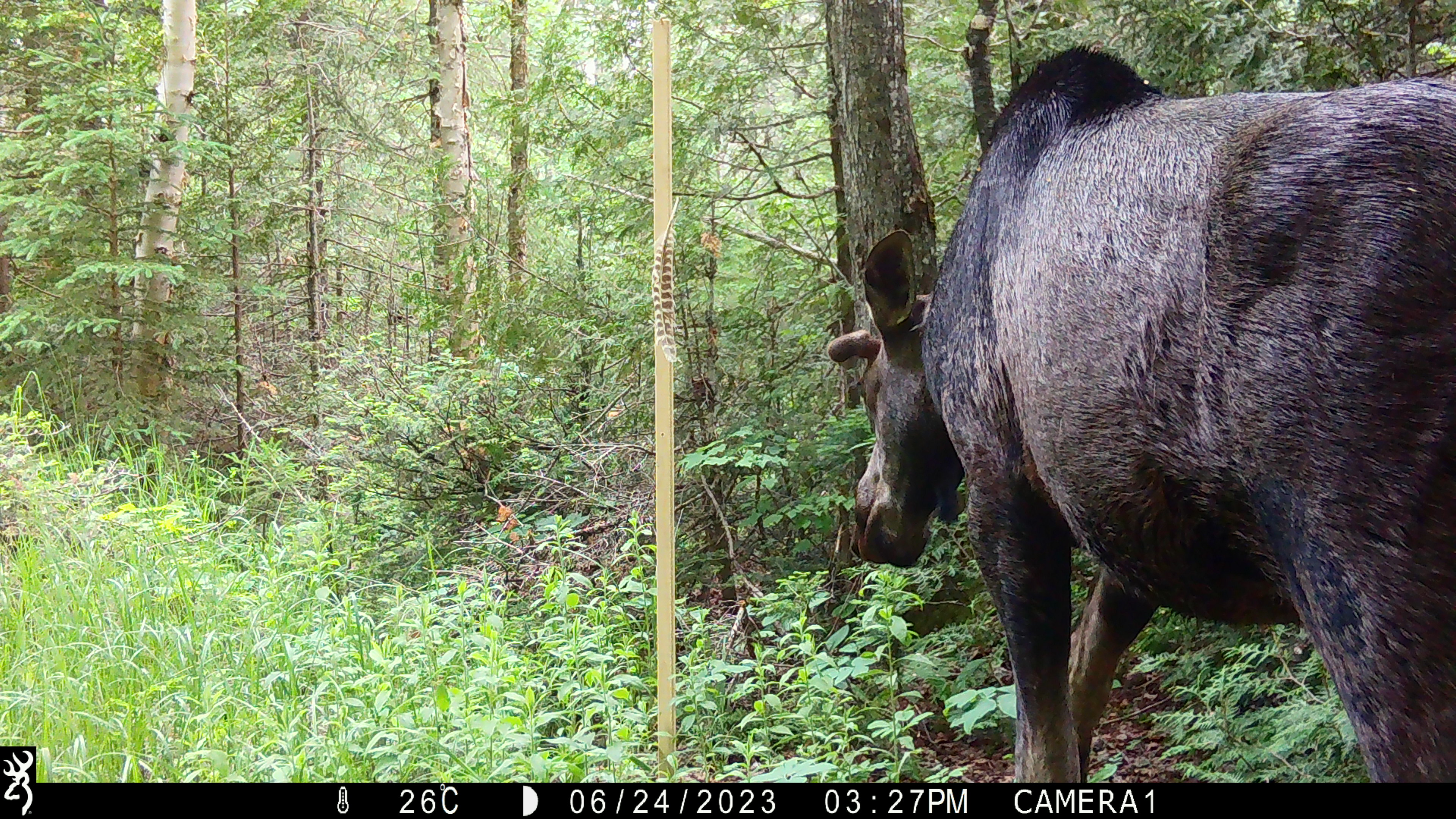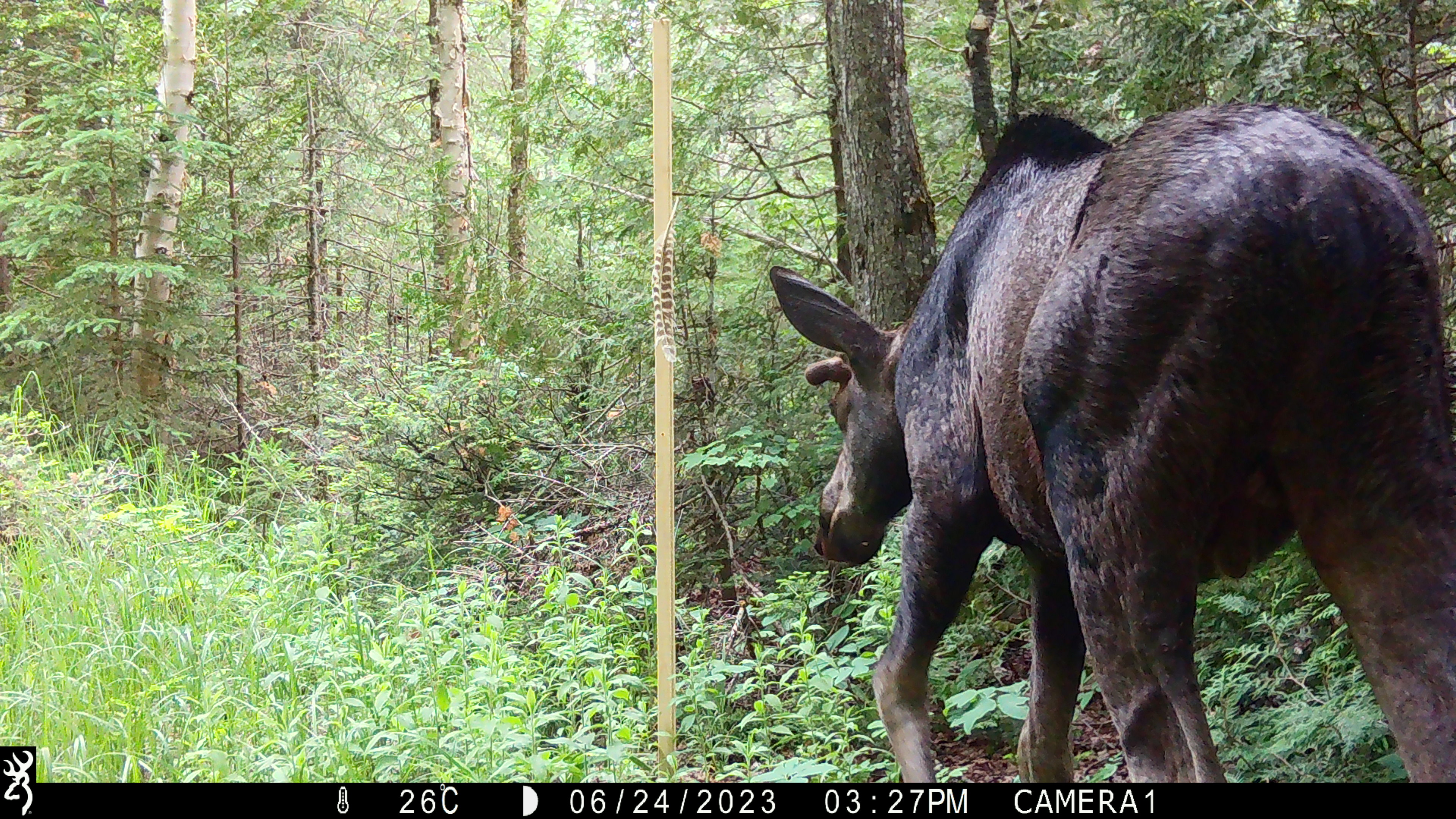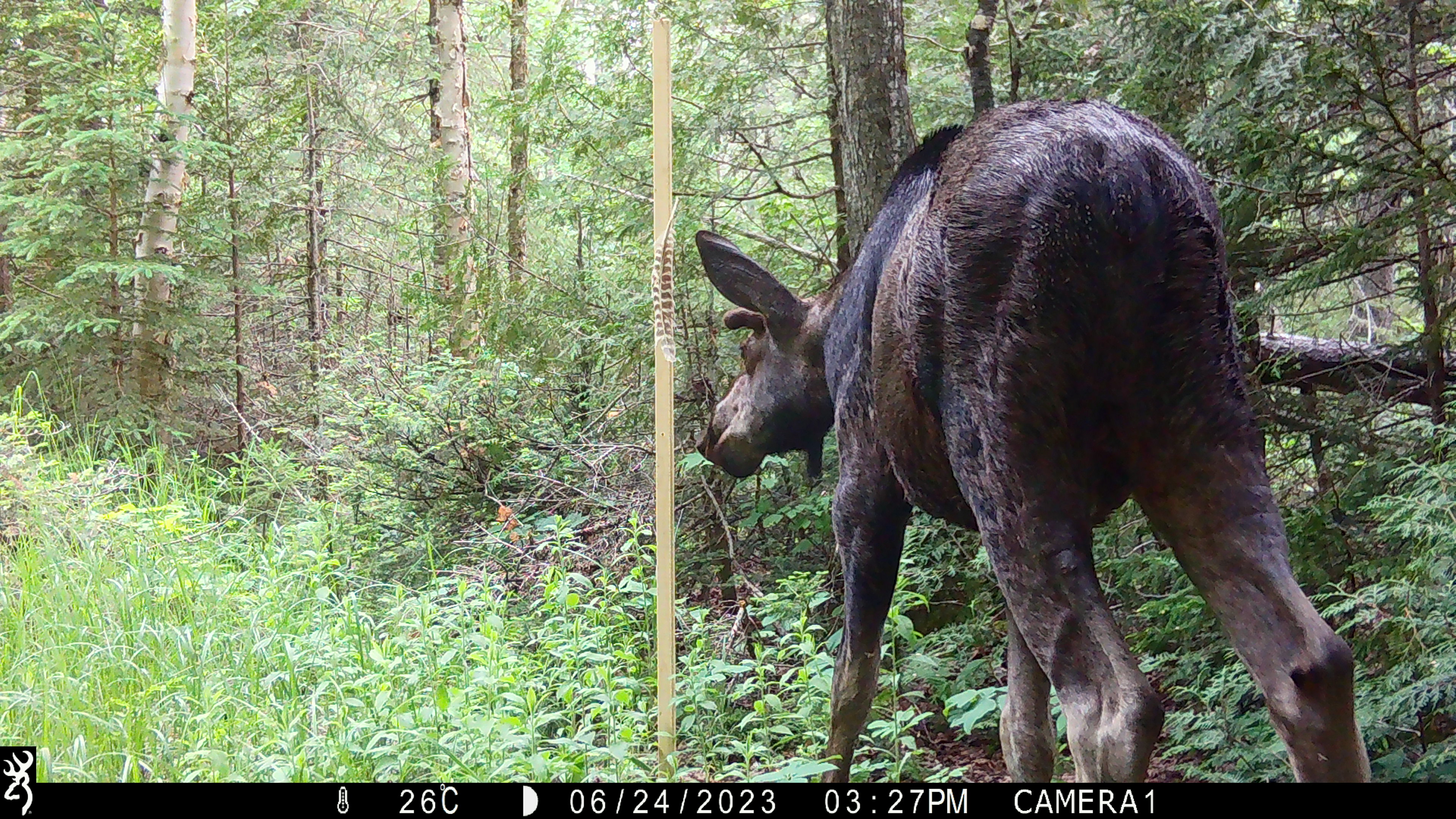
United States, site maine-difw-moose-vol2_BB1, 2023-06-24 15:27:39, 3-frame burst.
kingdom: Animalia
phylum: Chordata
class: Mammalia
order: Artiodactyla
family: Cervidae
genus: Alces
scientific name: Alces alces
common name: moose